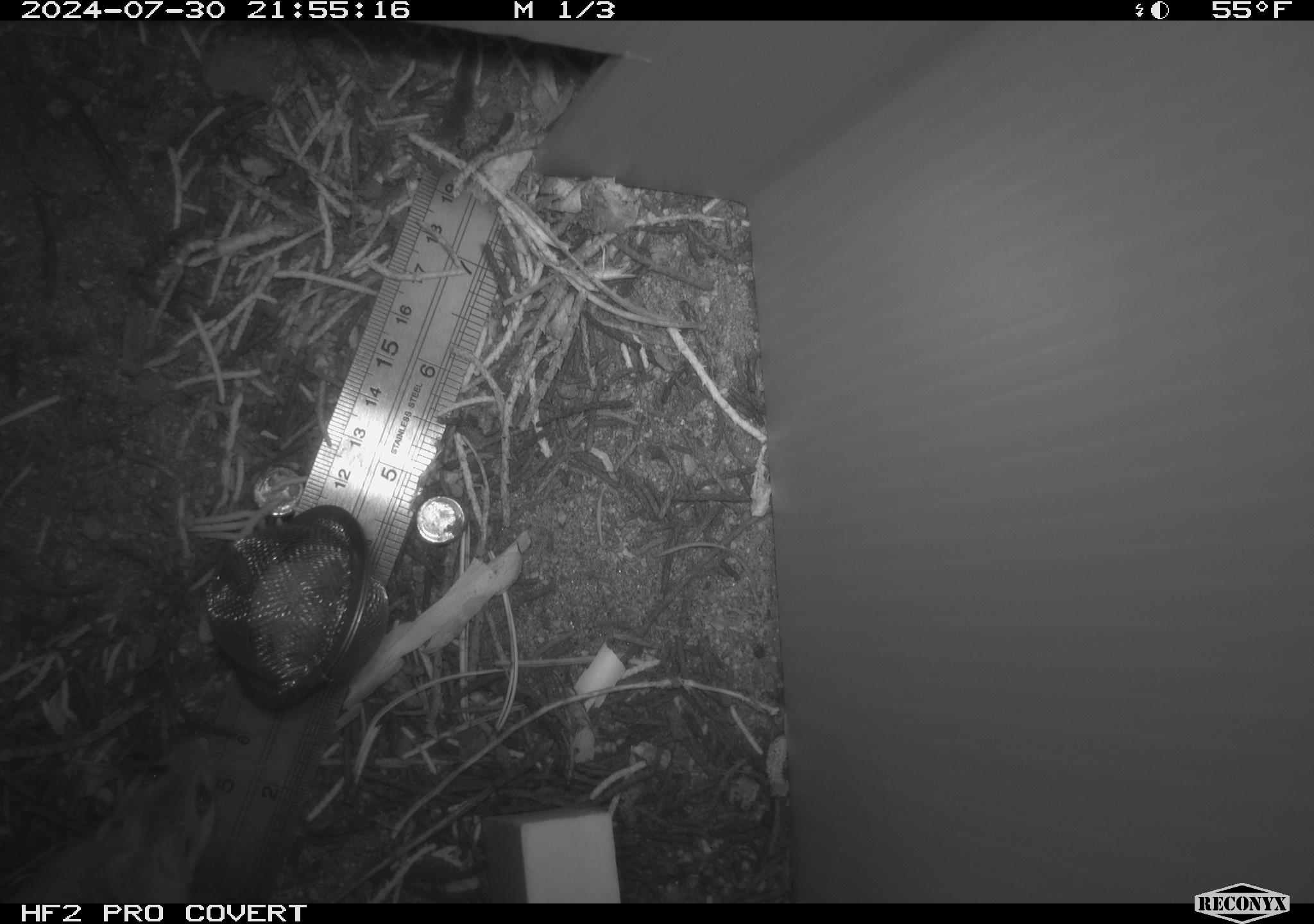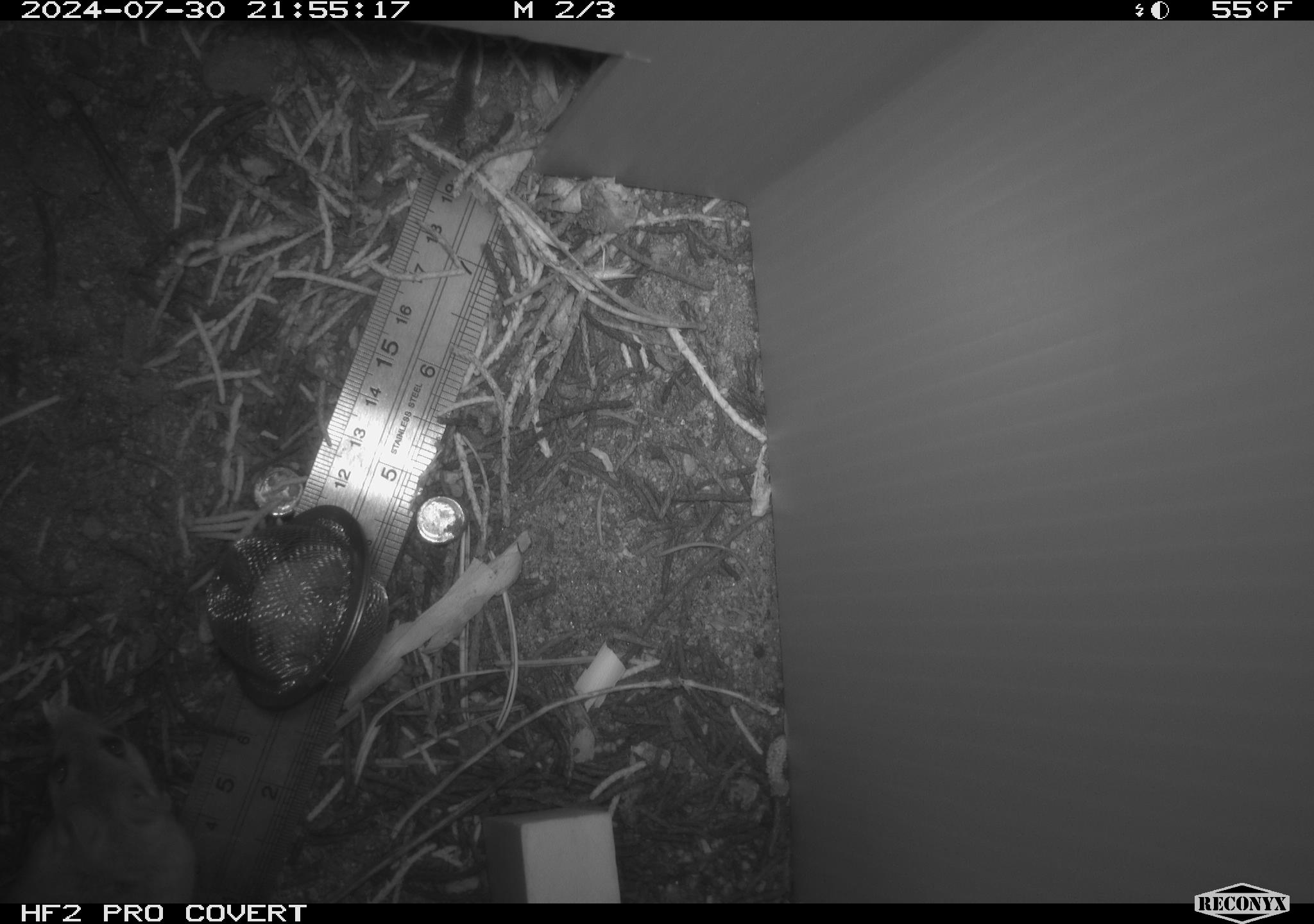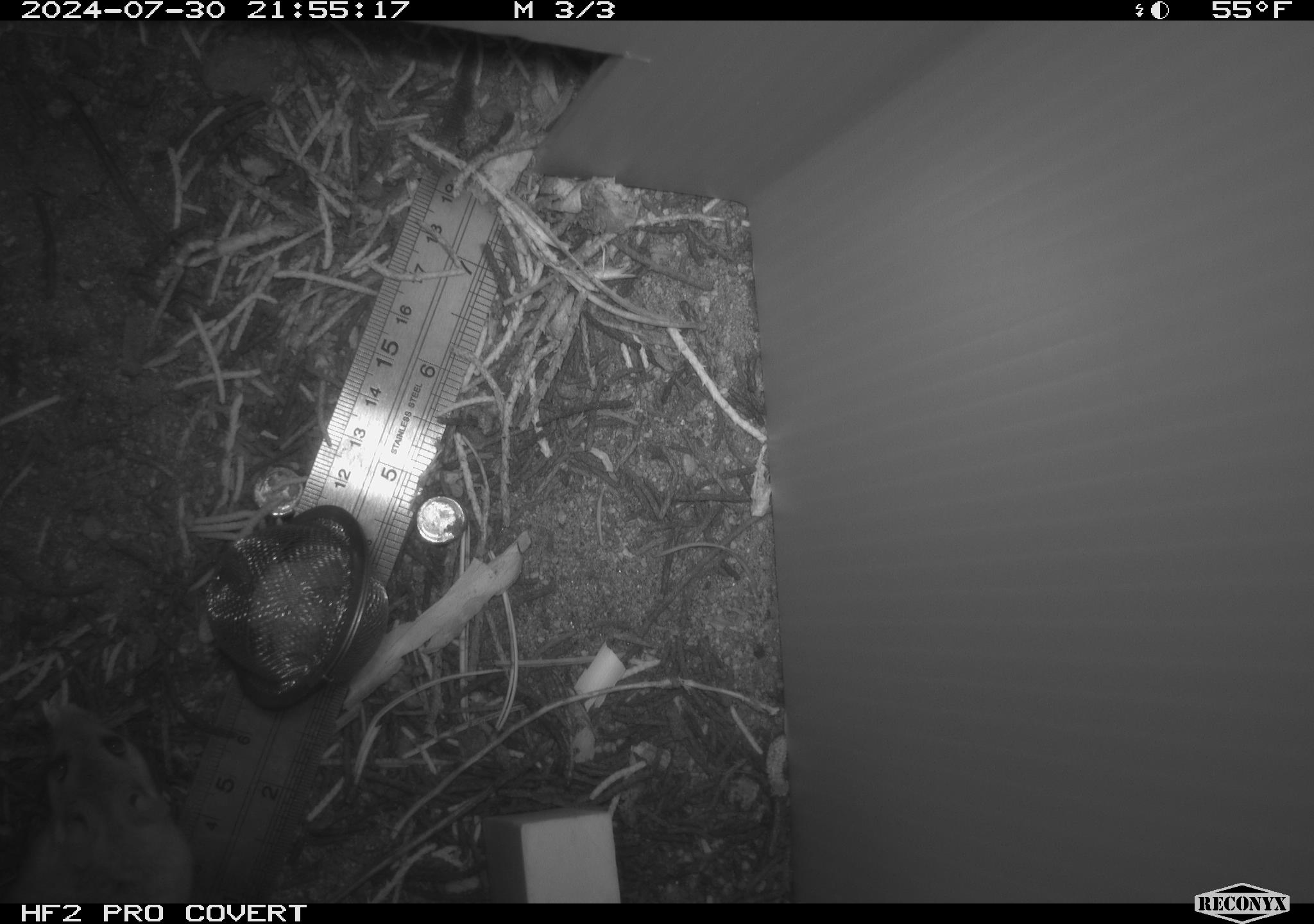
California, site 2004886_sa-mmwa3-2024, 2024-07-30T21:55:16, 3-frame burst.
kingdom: Animalia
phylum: Chordata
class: Mammalia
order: Rodentia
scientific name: Rodentia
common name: mouse species